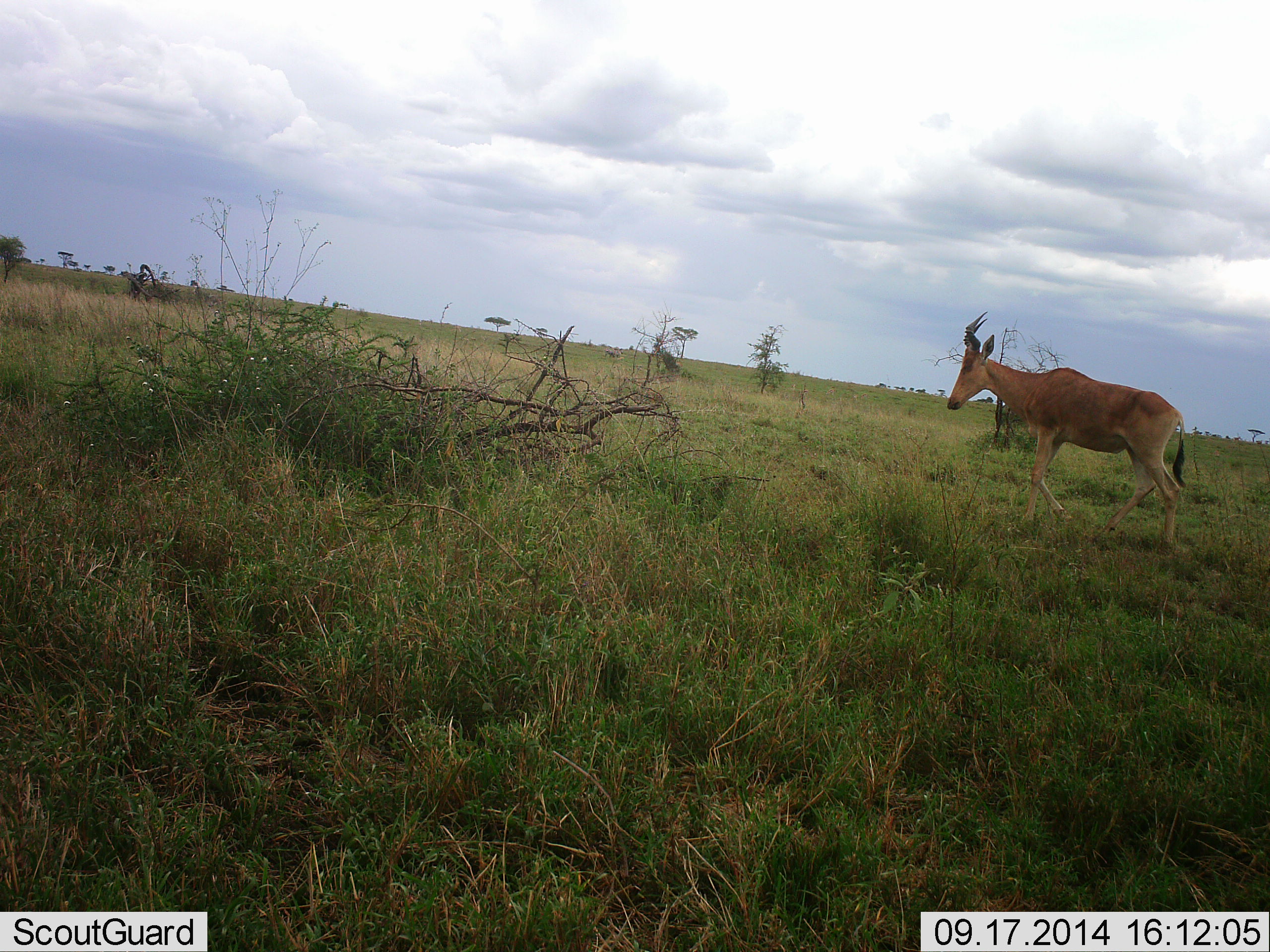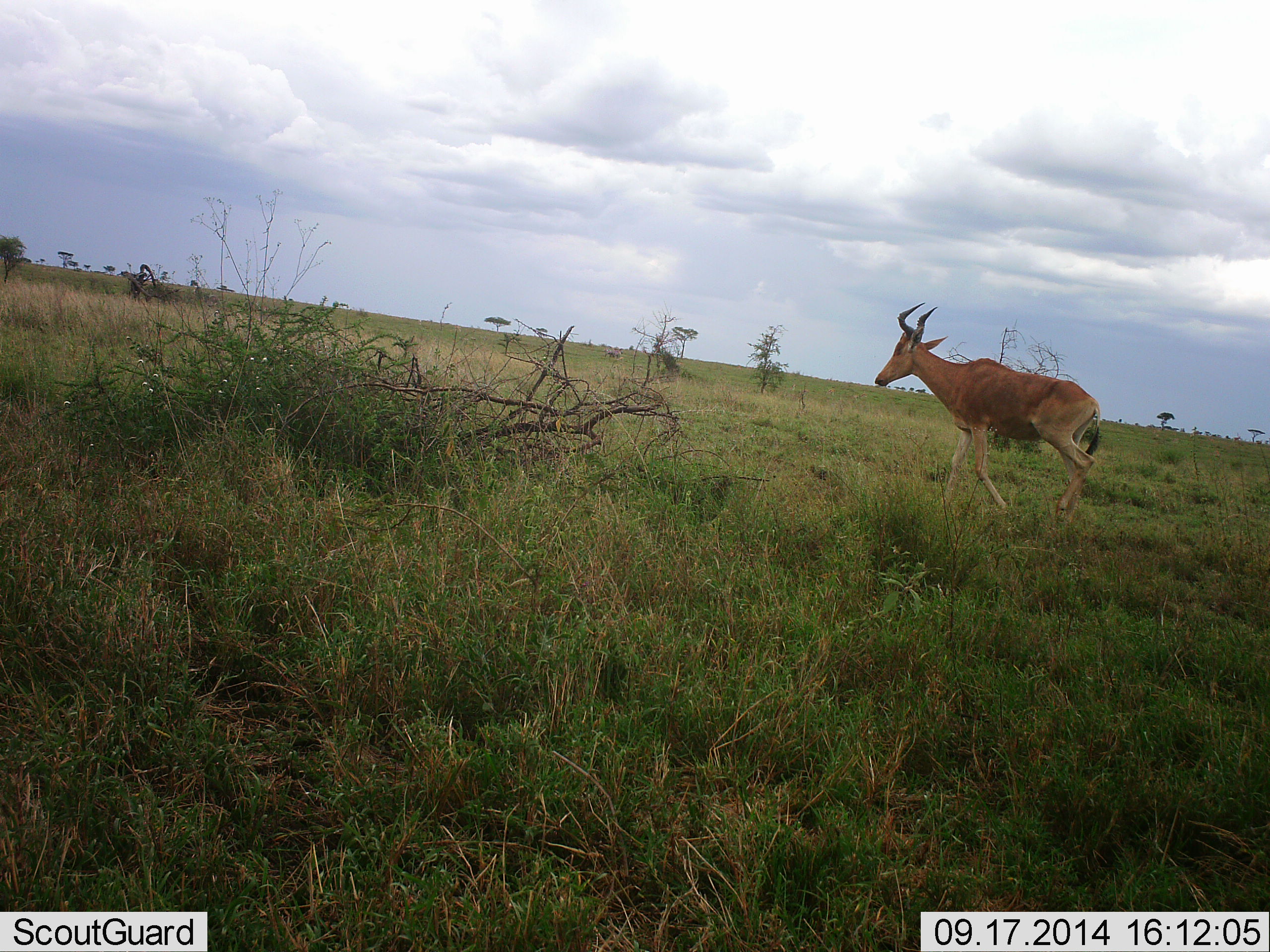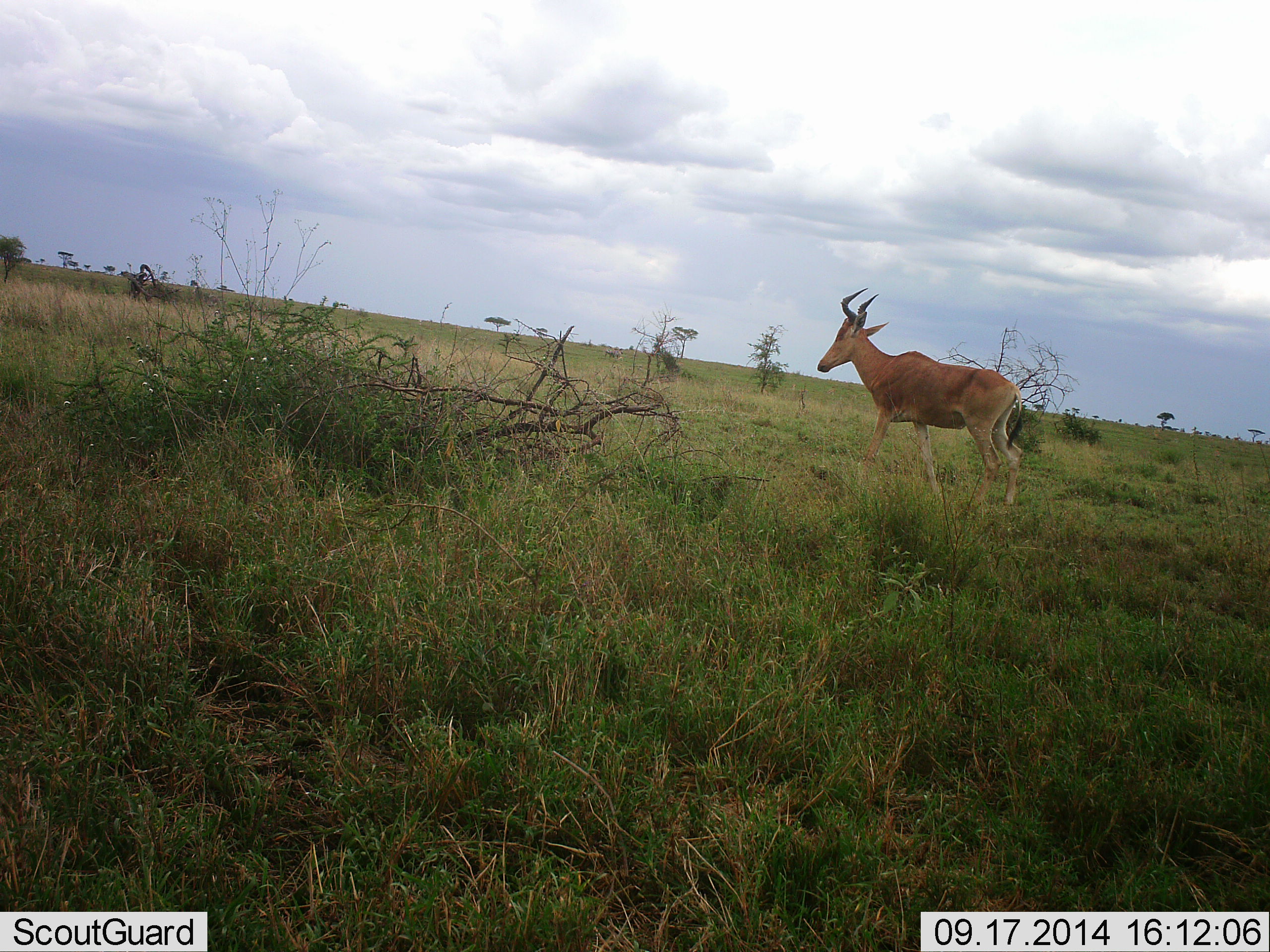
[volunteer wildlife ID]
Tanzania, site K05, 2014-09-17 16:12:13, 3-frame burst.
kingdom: Animalia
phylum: Chordata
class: Mammalia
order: Artiodactyla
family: Bovidae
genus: Alcelaphus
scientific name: Alcelaphus buselaphus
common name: hartebeest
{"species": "hartebeest (Alcelaphus buselaphus)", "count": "1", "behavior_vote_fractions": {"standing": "30%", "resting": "0%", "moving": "100%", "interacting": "0%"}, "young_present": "0%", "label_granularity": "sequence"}